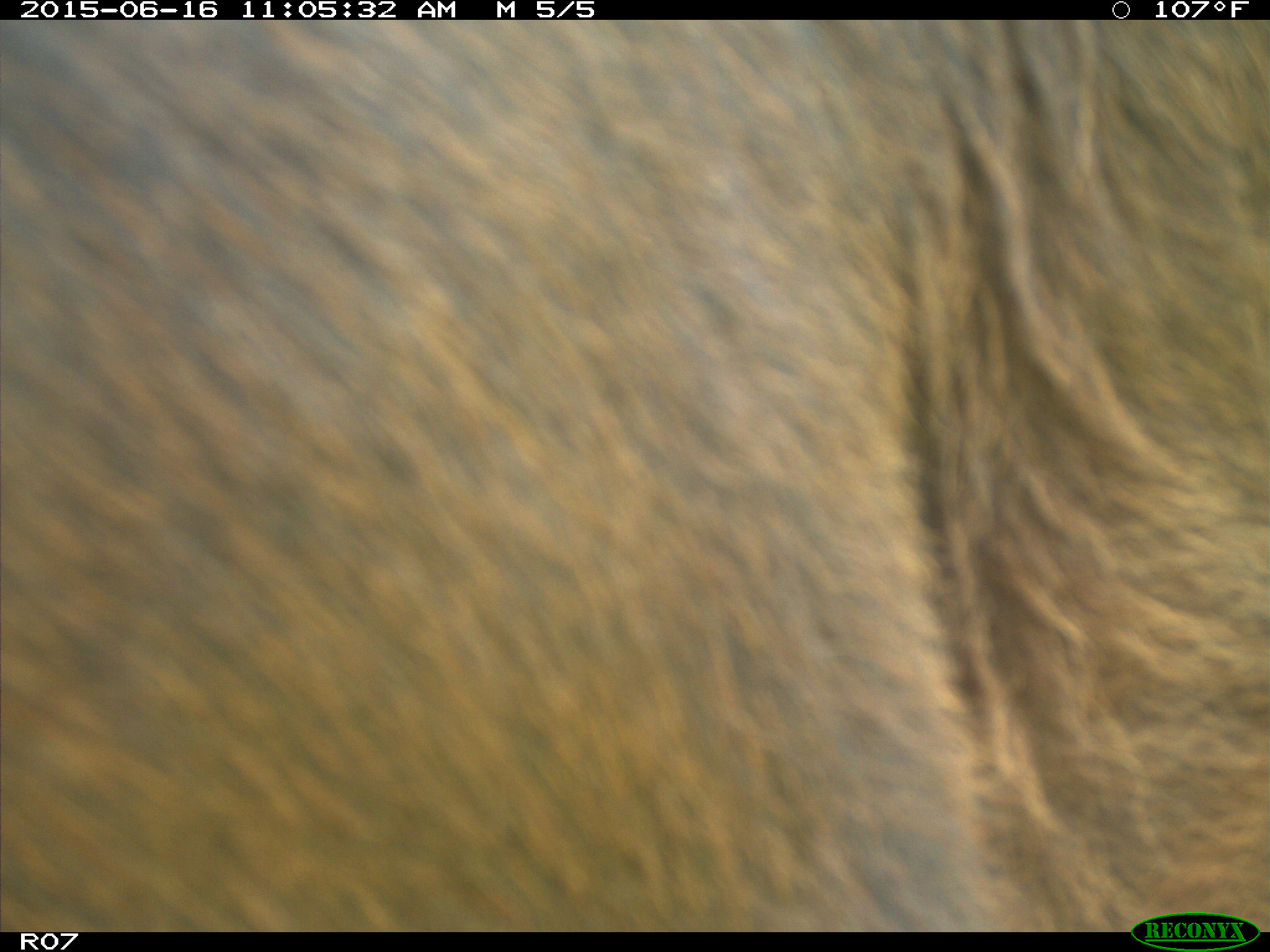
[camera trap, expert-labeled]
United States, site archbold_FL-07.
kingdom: Animalia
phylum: Chordata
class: Mammalia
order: Artiodactyla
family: Bovidae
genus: Bos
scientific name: Bos taurus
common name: domestic cow